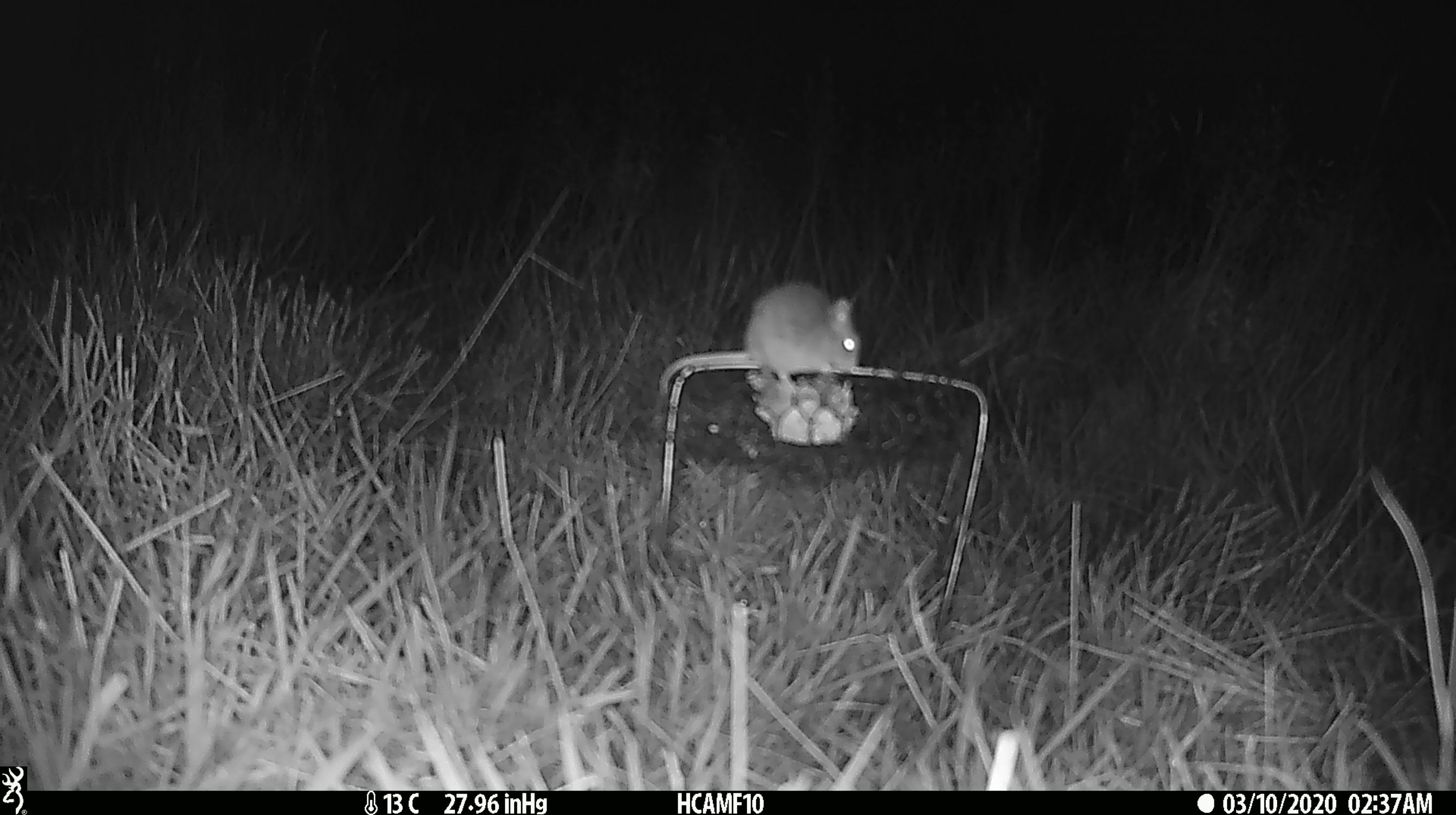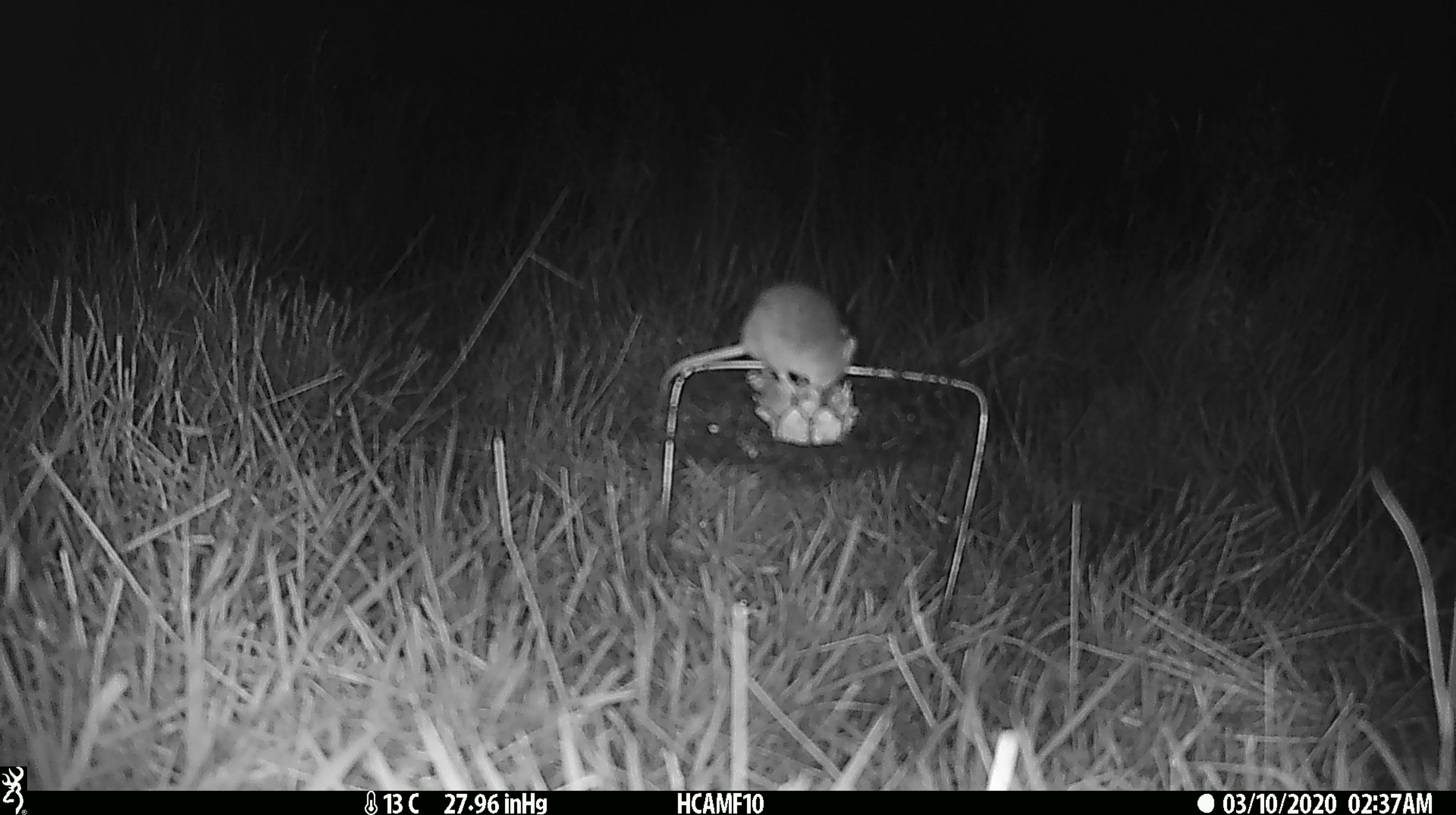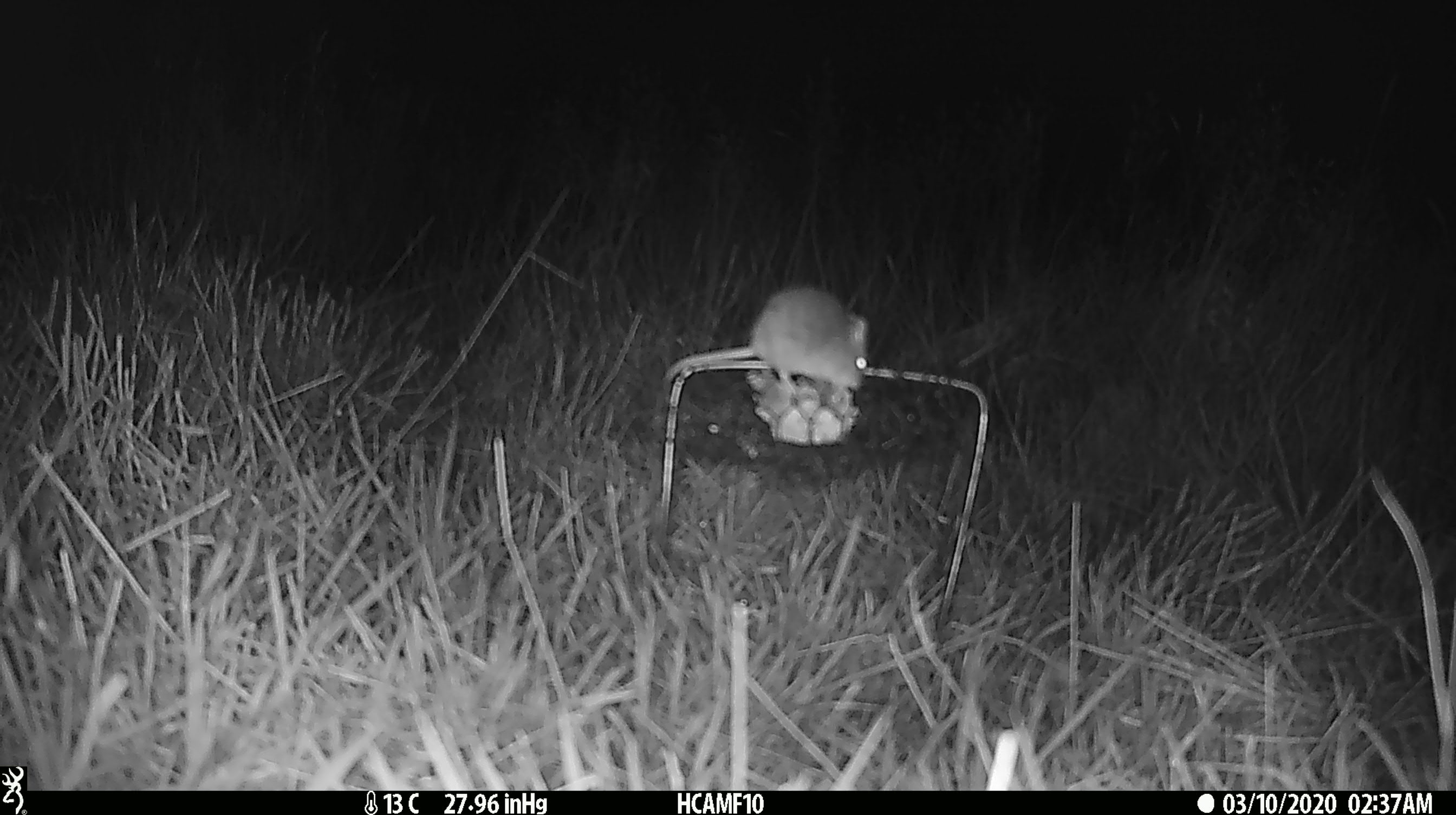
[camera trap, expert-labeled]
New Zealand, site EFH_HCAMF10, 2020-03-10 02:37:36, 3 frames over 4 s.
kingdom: Animalia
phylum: Chordata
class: Mammalia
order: Rodentia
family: Muridae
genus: Mus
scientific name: Mus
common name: mouse